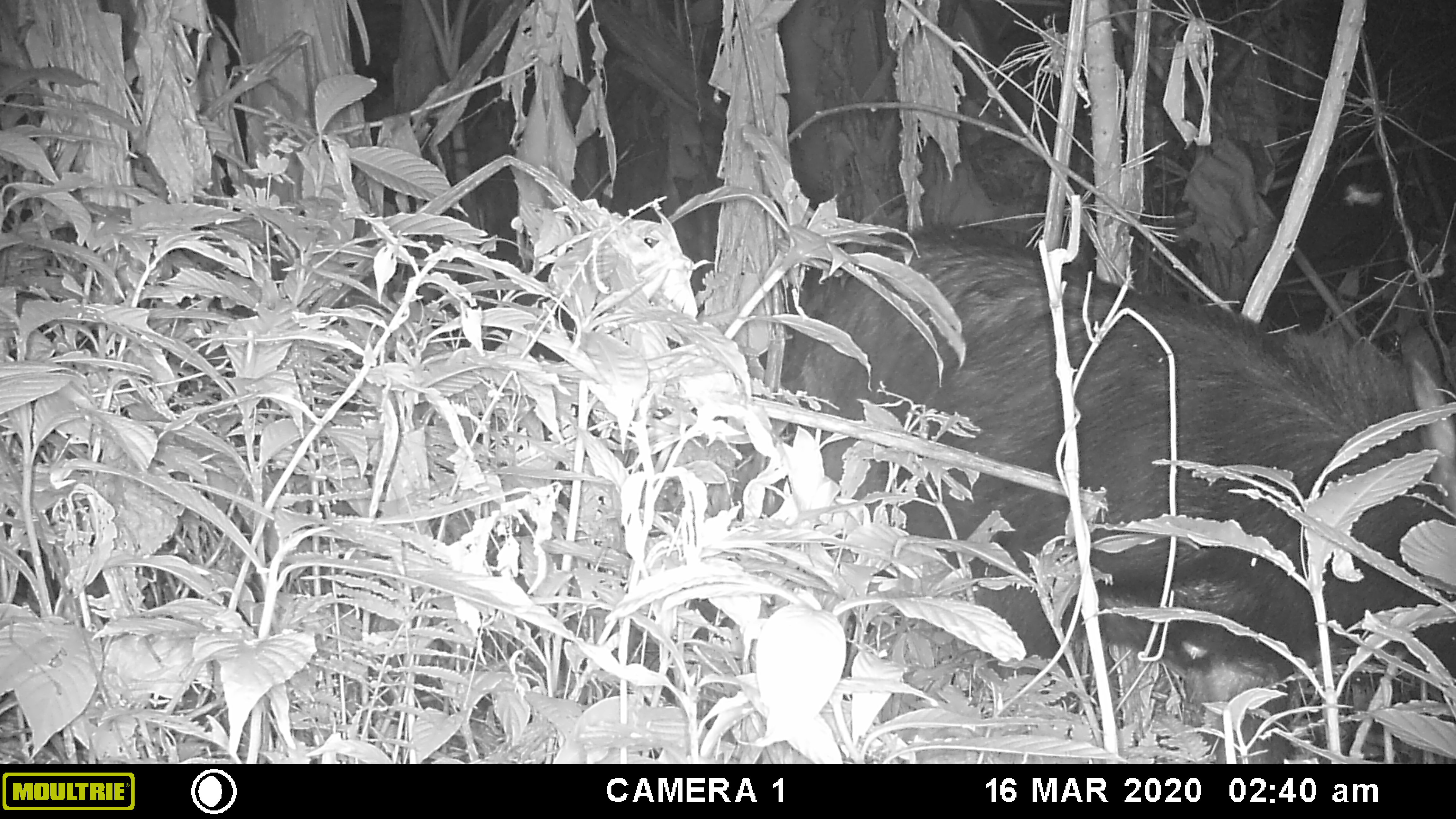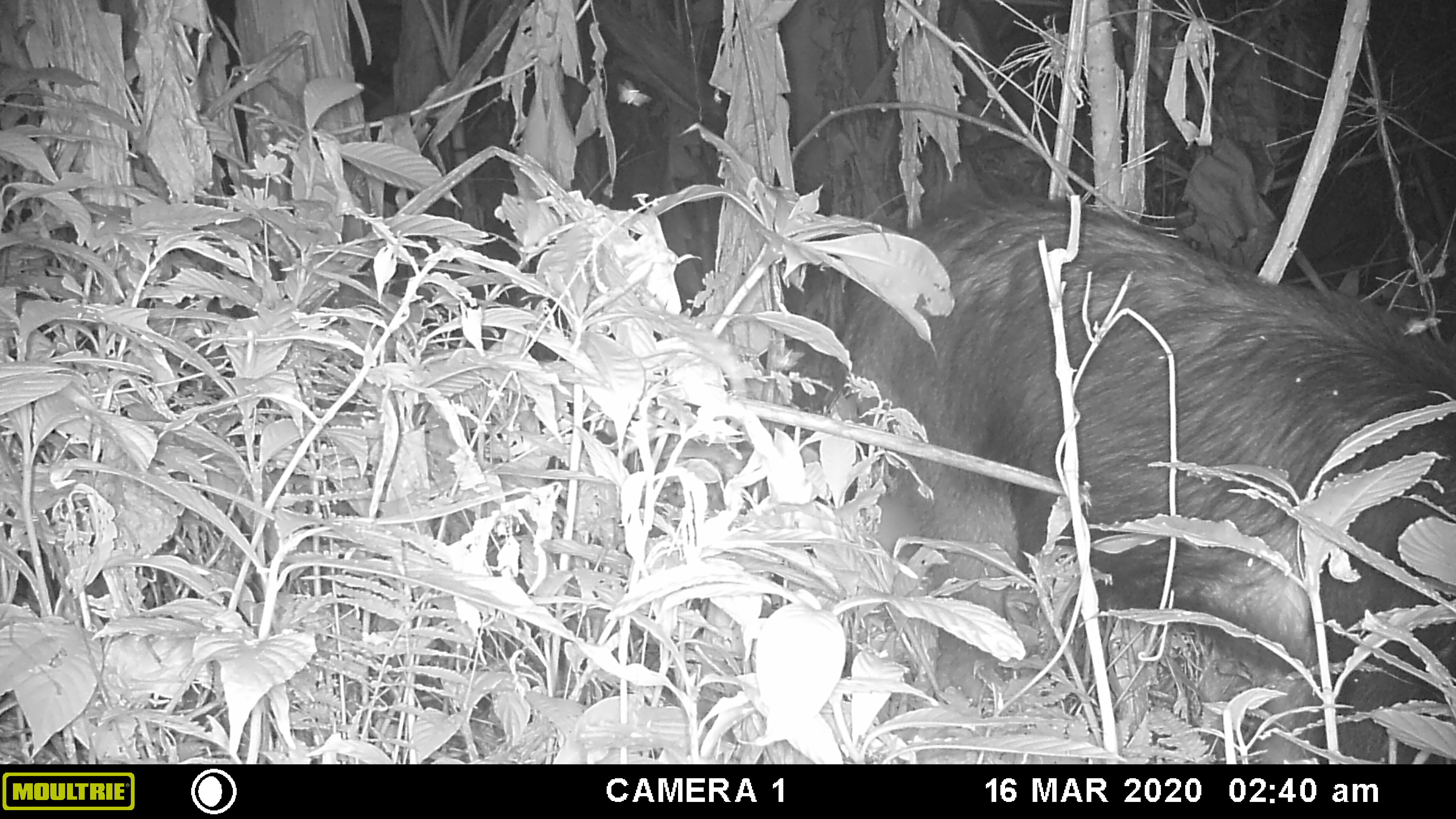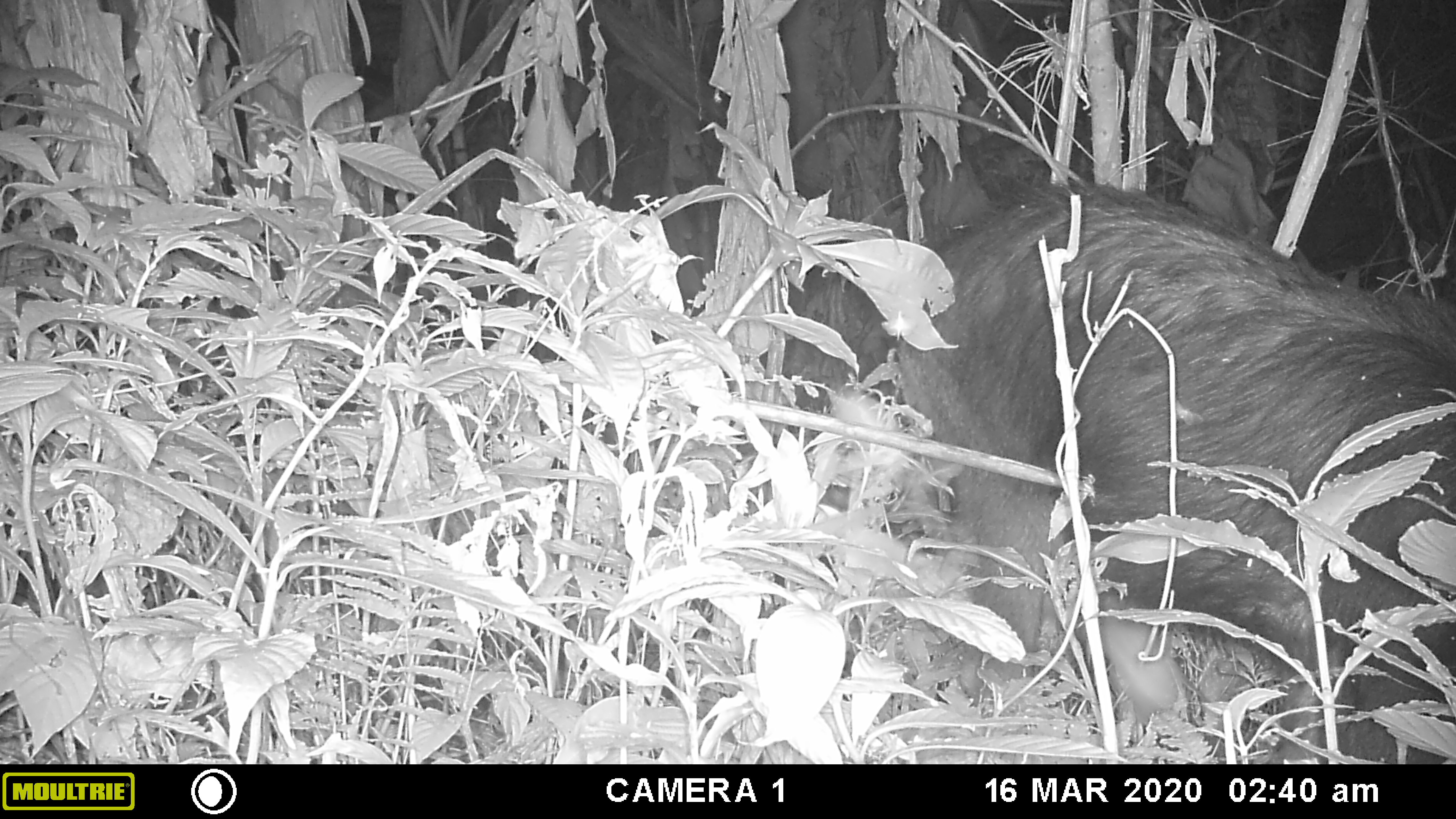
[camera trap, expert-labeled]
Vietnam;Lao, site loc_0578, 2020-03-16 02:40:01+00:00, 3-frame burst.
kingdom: Animalia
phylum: Chordata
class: Mammalia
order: Artiodactyla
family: Bovidae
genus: Capricornis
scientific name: Capricornis sumatraensis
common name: chinese serow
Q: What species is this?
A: Chinese serow (Capricornis sumatraensis).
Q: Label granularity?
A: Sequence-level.